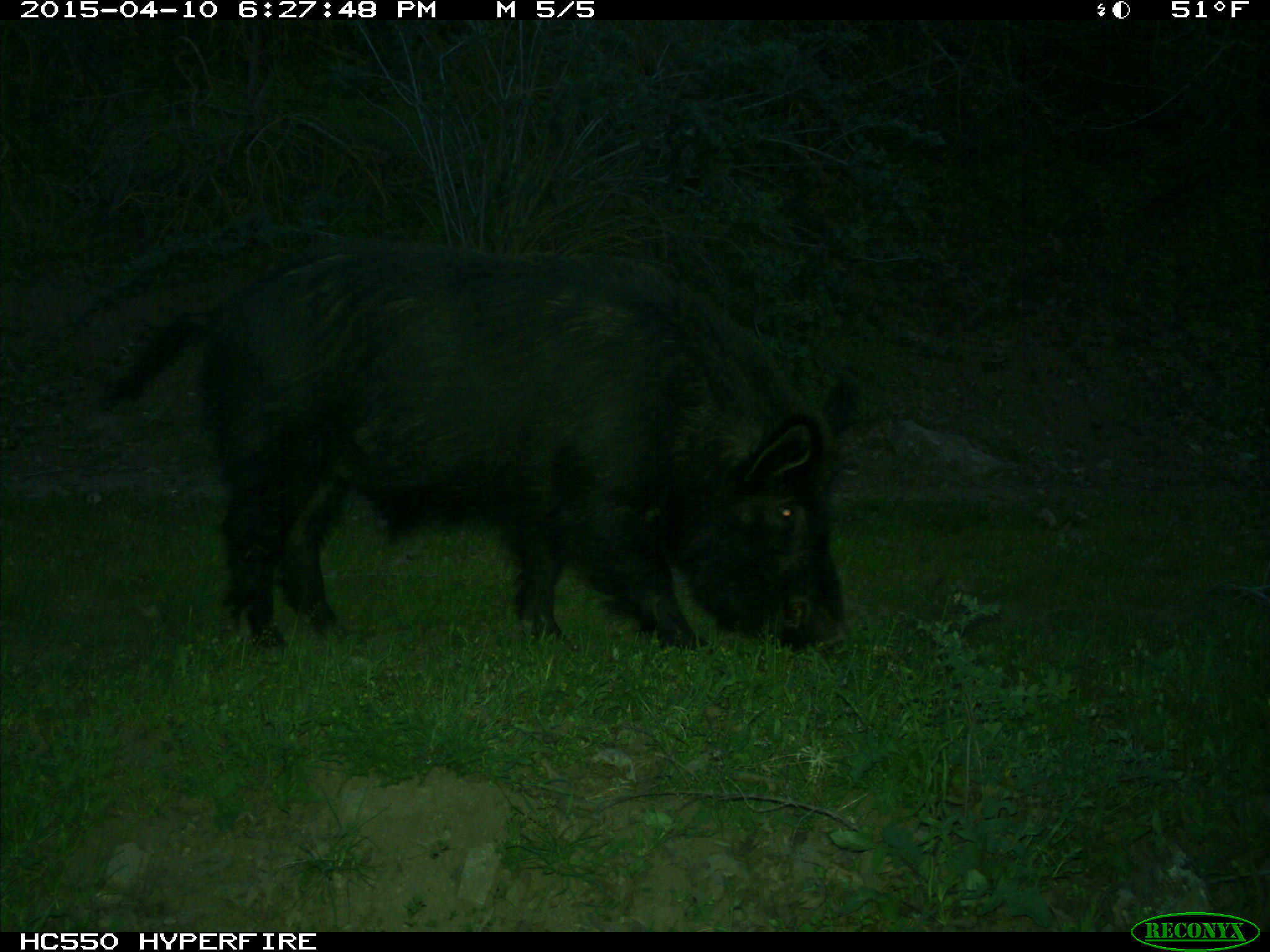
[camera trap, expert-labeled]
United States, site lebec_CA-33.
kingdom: Animalia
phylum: Chordata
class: Mammalia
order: Artiodactyla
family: Suidae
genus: Sus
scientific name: Sus scrofa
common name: wild boar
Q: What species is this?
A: Sus scrofa (wild boar).